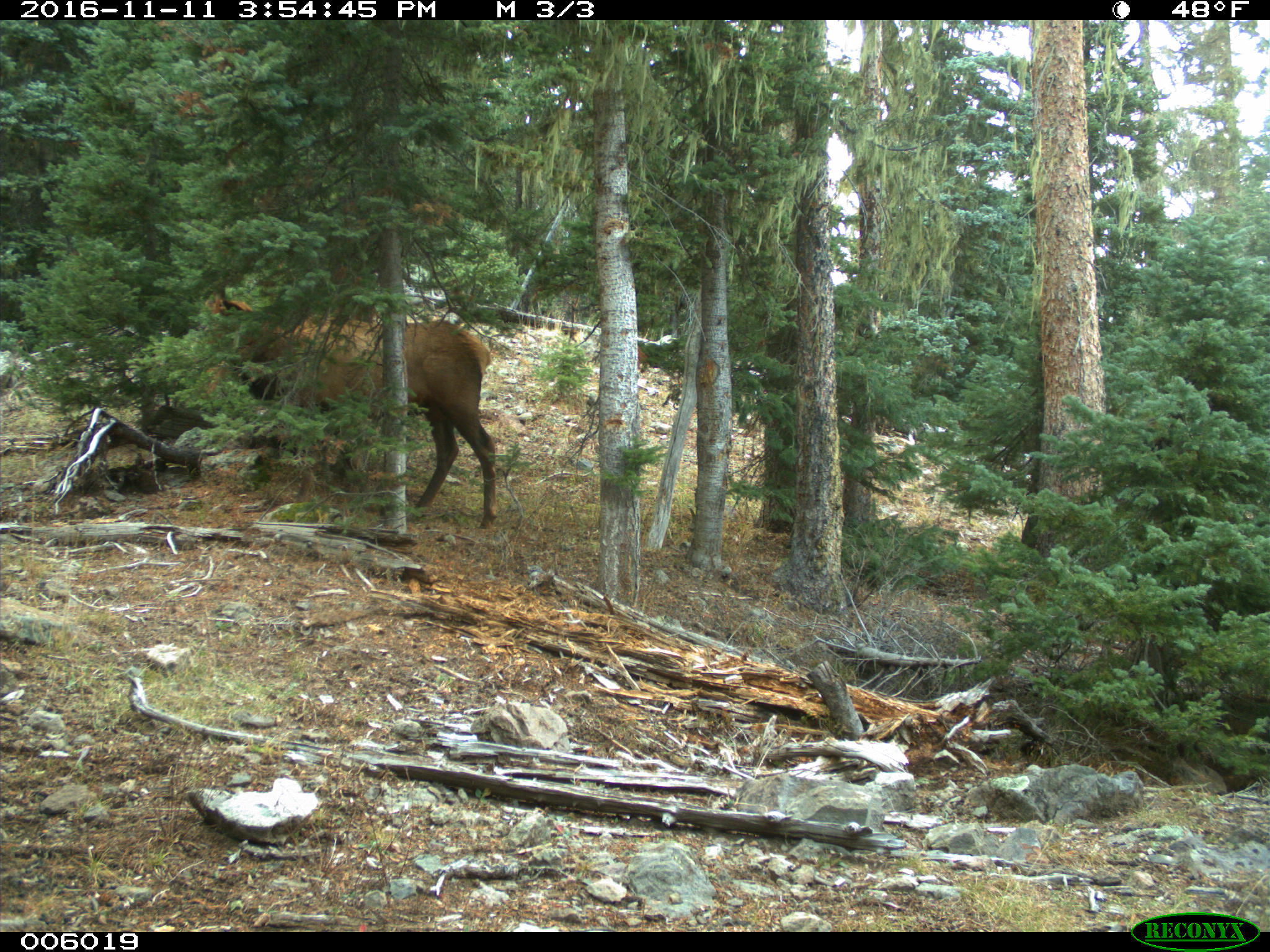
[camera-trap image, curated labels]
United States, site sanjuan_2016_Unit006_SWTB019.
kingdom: Animalia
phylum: Chordata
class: Mammalia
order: Artiodactyla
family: Cervidae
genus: Cervus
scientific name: Cervus elaphus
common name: red deer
Cervus elaphus (red deer).